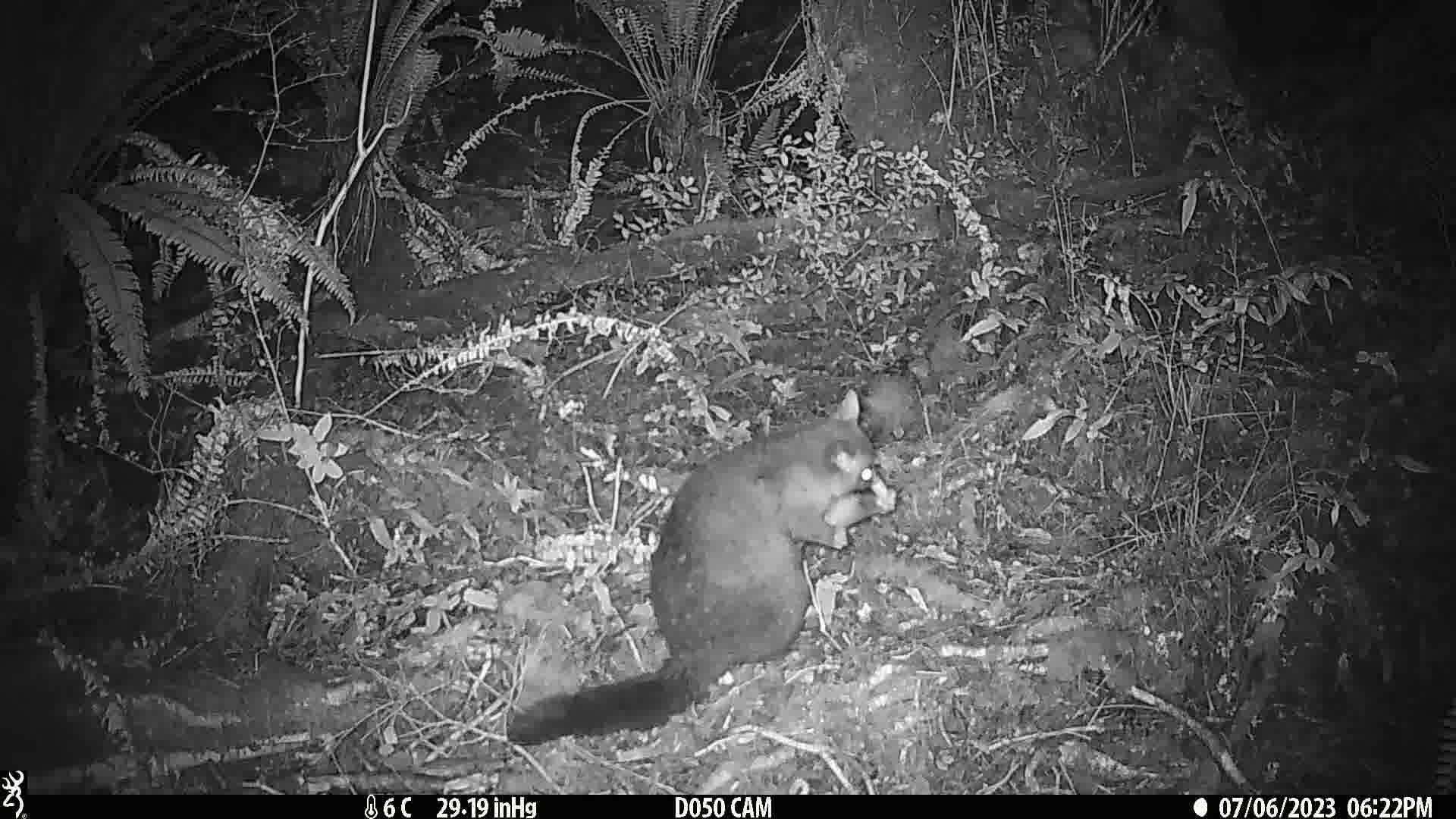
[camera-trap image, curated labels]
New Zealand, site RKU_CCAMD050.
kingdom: Animalia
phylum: Chordata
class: Mammalia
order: Diprotodontia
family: Phalangeridae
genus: Trichosurus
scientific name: Trichosurus vulpecula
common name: common brushtail possum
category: possum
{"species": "possum (common brushtail possum) (Trichosurus vulpecula)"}